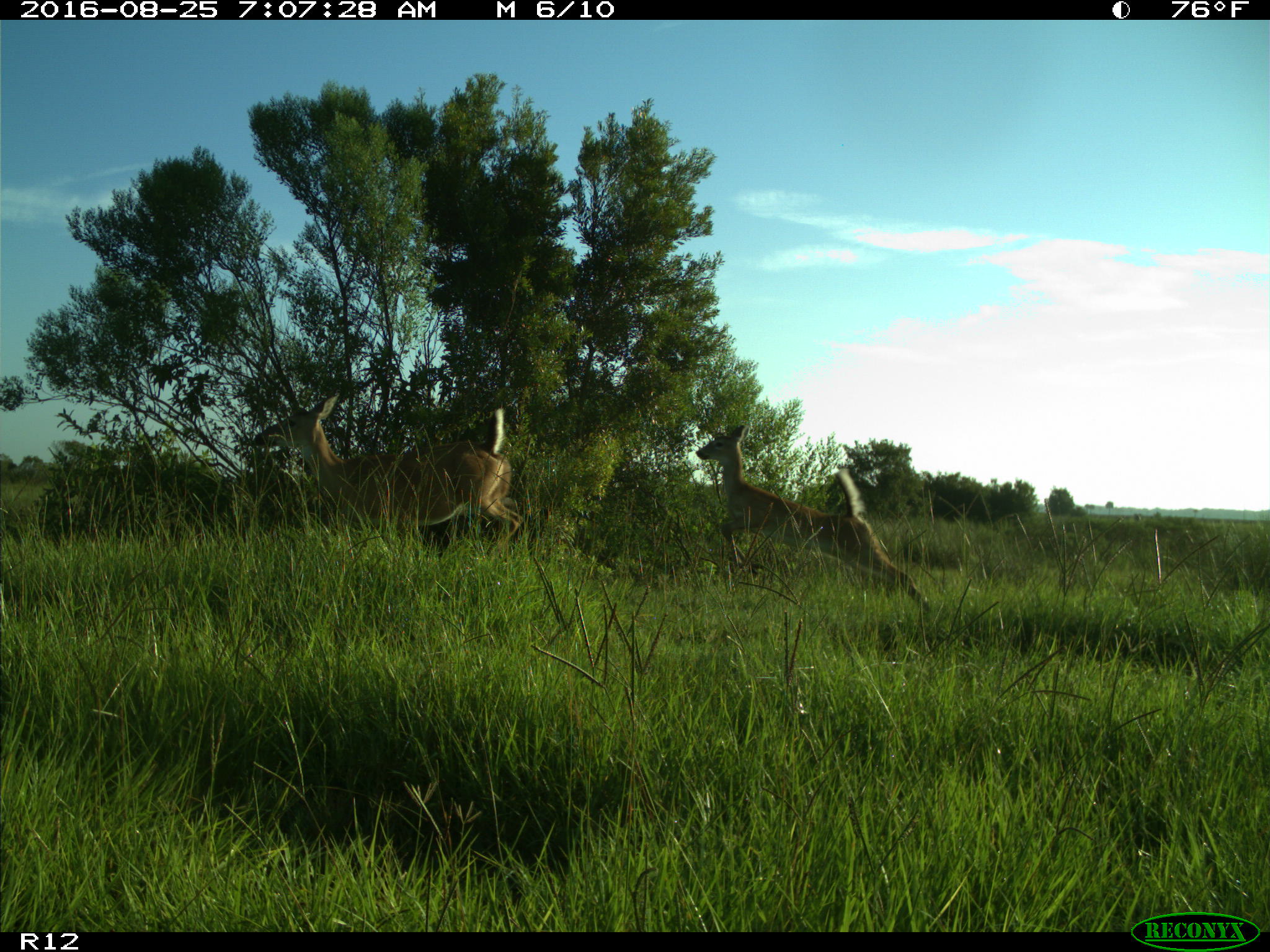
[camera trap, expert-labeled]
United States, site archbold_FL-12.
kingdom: Animalia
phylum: Chordata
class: Mammalia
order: Artiodactyla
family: Cervidae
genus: Odocoileus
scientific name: Odocoileus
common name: deer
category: unidentified deer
Unidentified deer (deer) (Odocoileus).